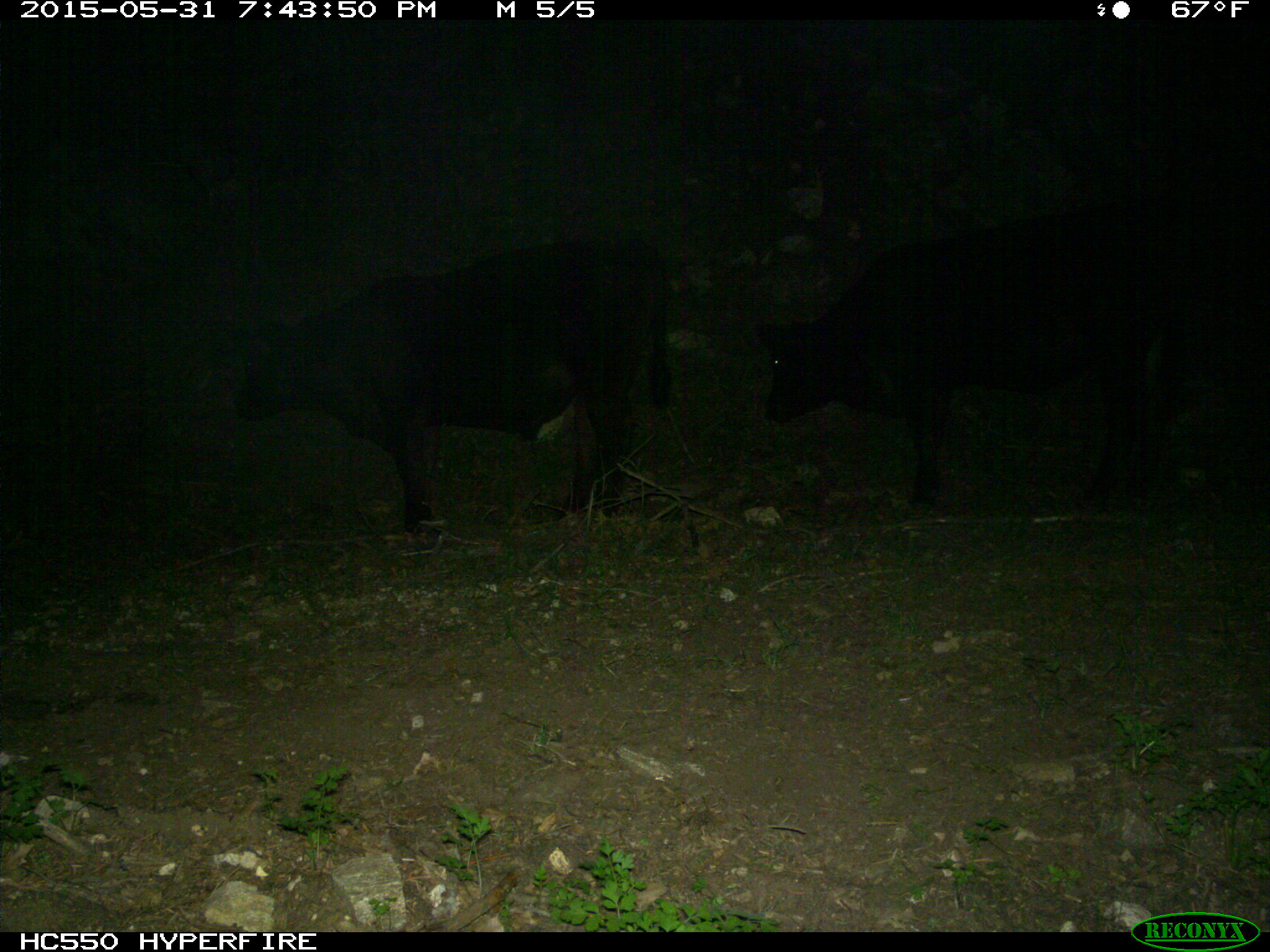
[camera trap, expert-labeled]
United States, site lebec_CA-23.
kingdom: Animalia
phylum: Chordata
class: Mammalia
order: Artiodactyla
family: Bovidae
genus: Bos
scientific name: Bos taurus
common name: domestic cow